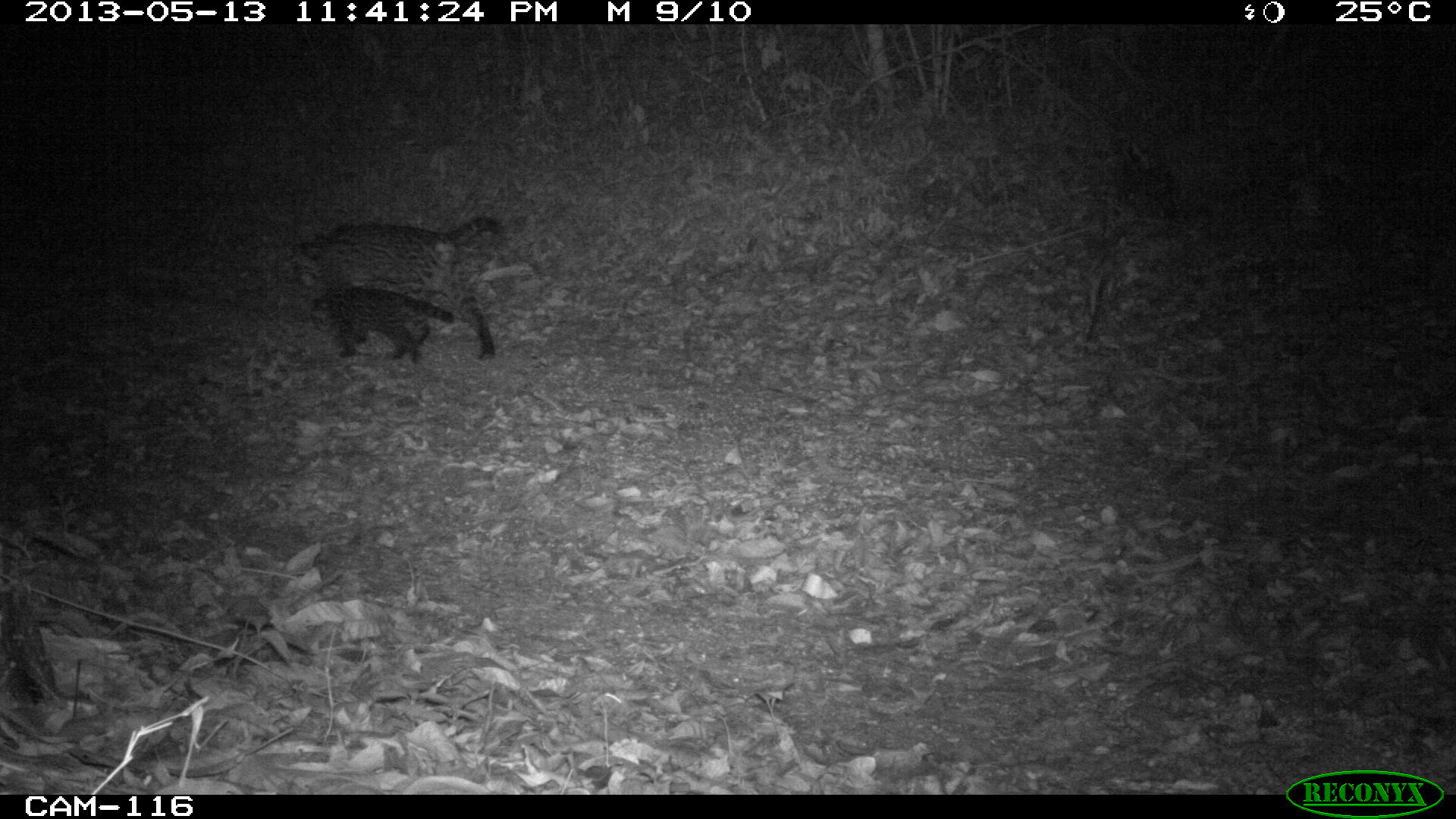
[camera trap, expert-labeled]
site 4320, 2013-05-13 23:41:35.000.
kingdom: Animalia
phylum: Chordata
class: Mammalia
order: Carnivora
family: Felidae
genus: Leopardus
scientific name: Leopardus pardalis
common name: ocelot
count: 1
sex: female